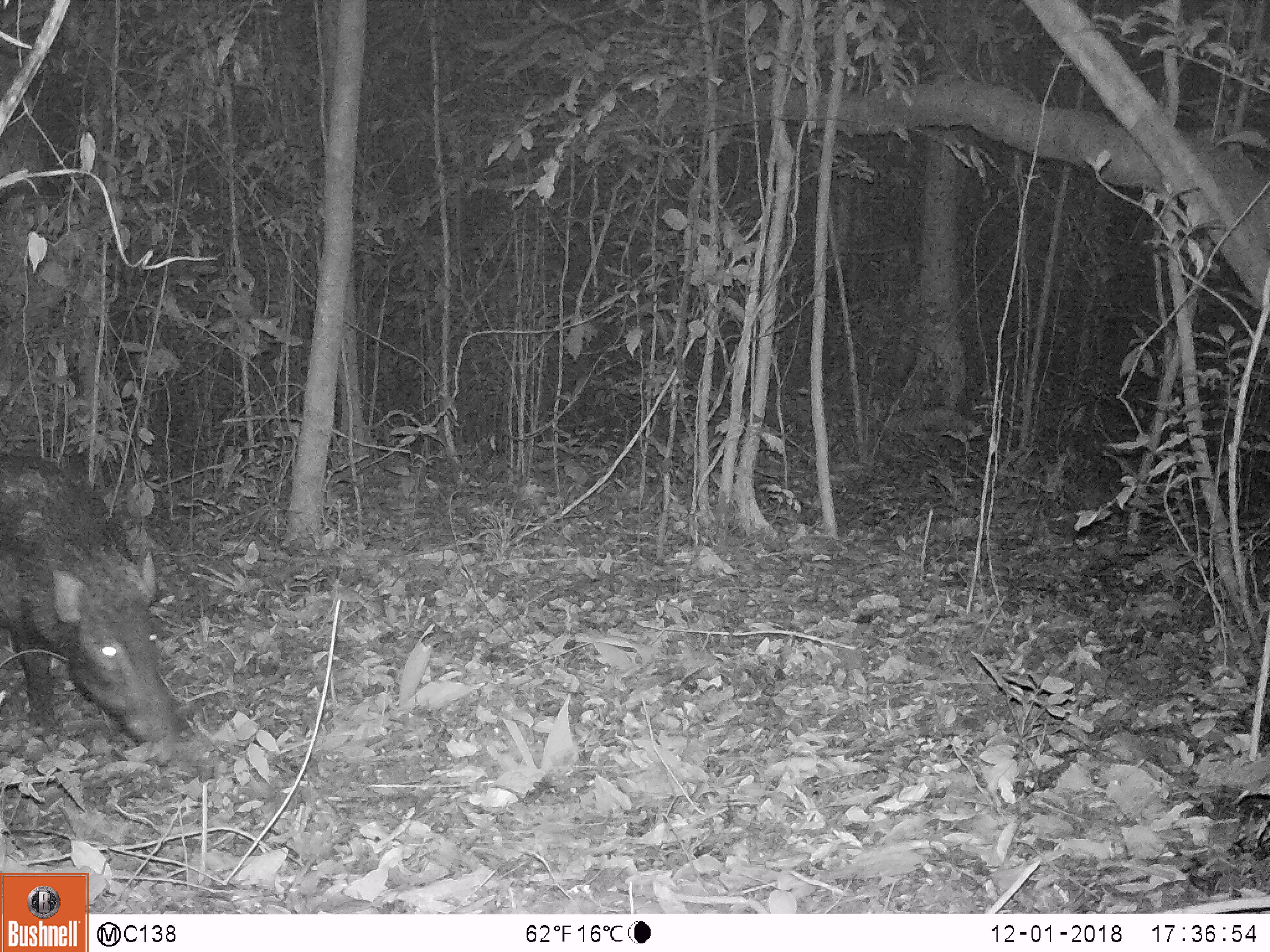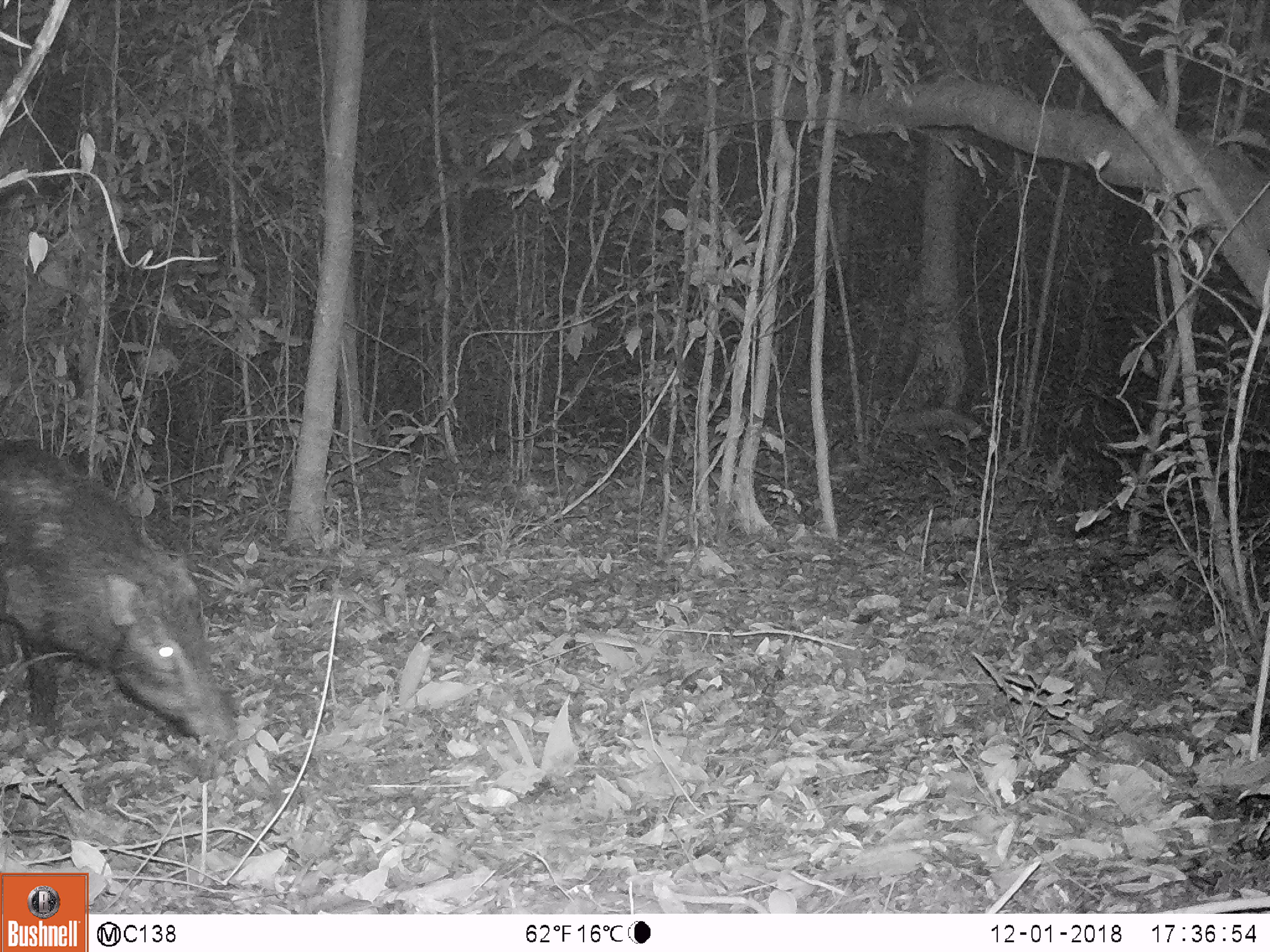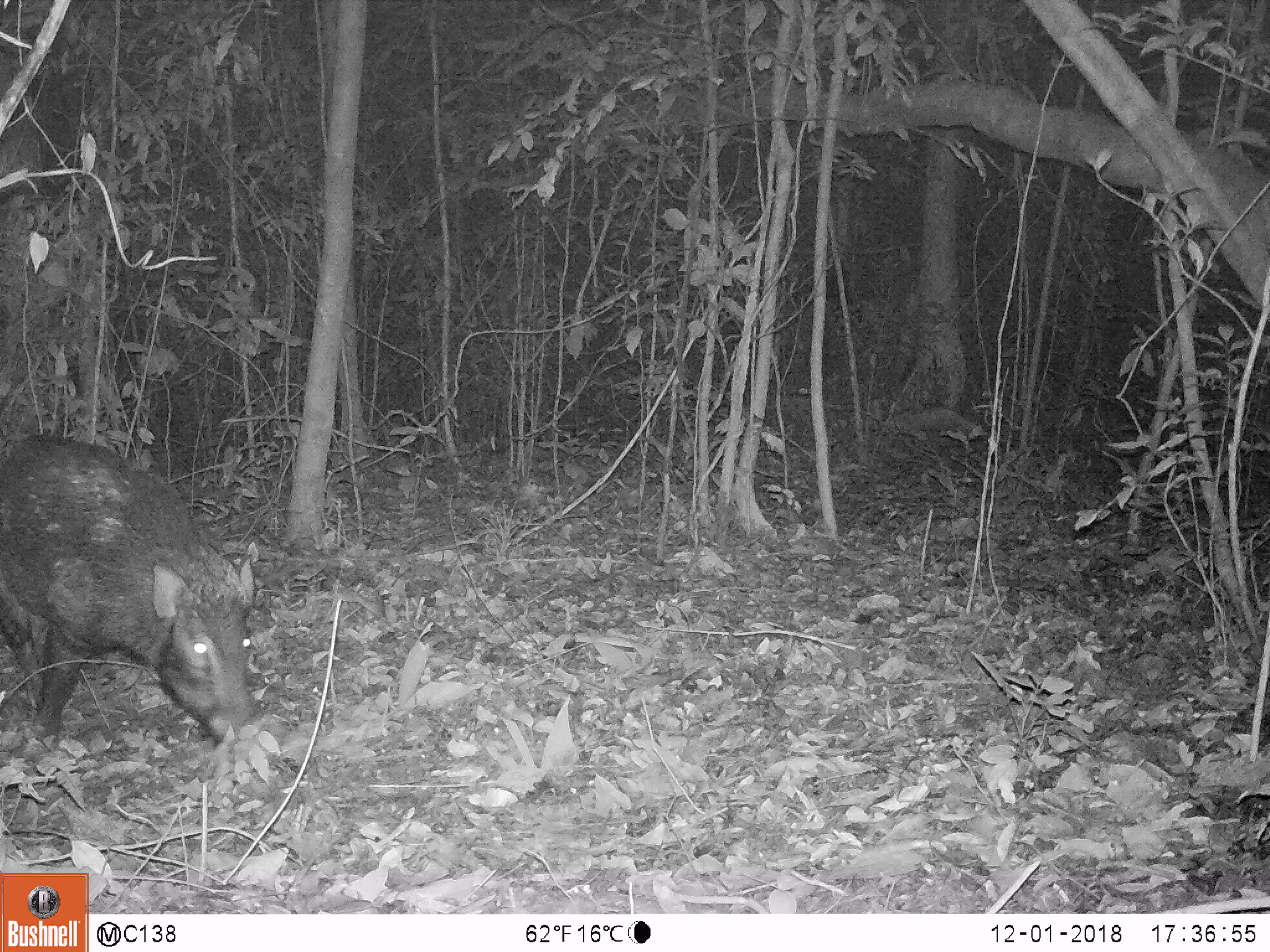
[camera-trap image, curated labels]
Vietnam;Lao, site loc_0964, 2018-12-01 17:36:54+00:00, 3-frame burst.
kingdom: Animalia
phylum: Chordata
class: Mammalia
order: Artiodactyla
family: Suidae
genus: Sus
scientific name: Sus scrofa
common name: eurasian wild pig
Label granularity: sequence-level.